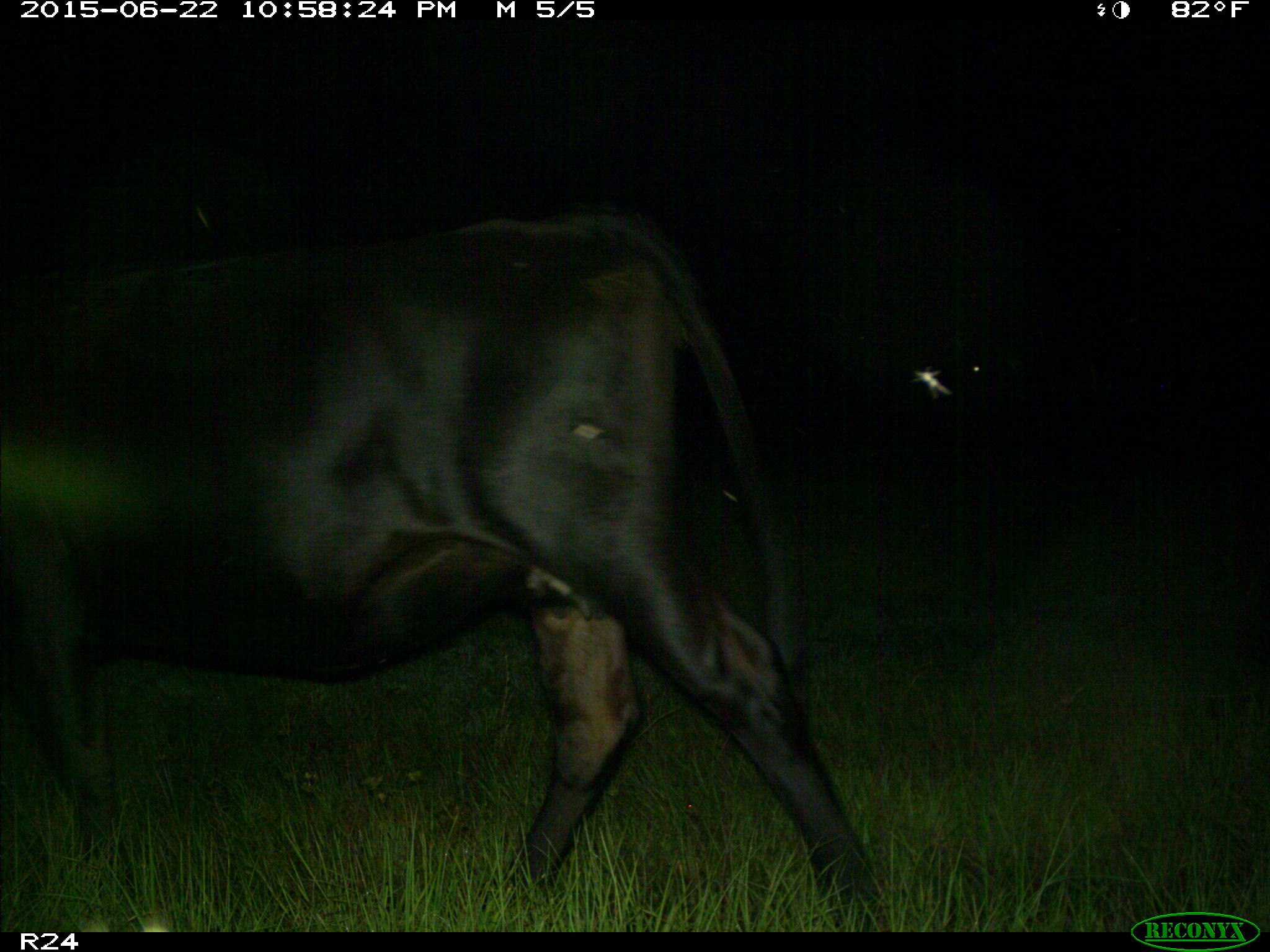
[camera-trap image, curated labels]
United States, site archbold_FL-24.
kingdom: Animalia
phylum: Chordata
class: Mammalia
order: Artiodactyla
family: Bovidae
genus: Bos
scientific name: Bos taurus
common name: domestic cow